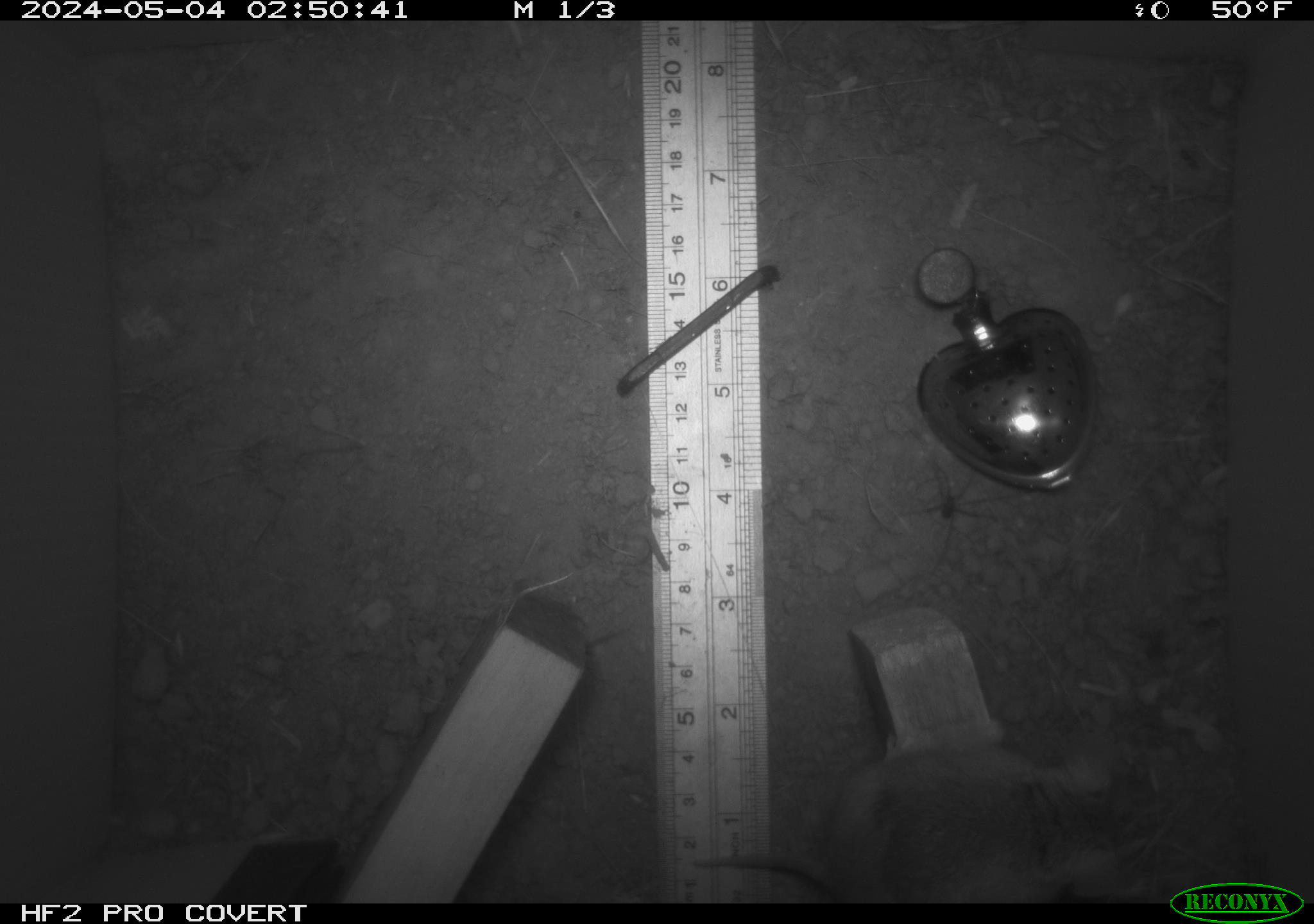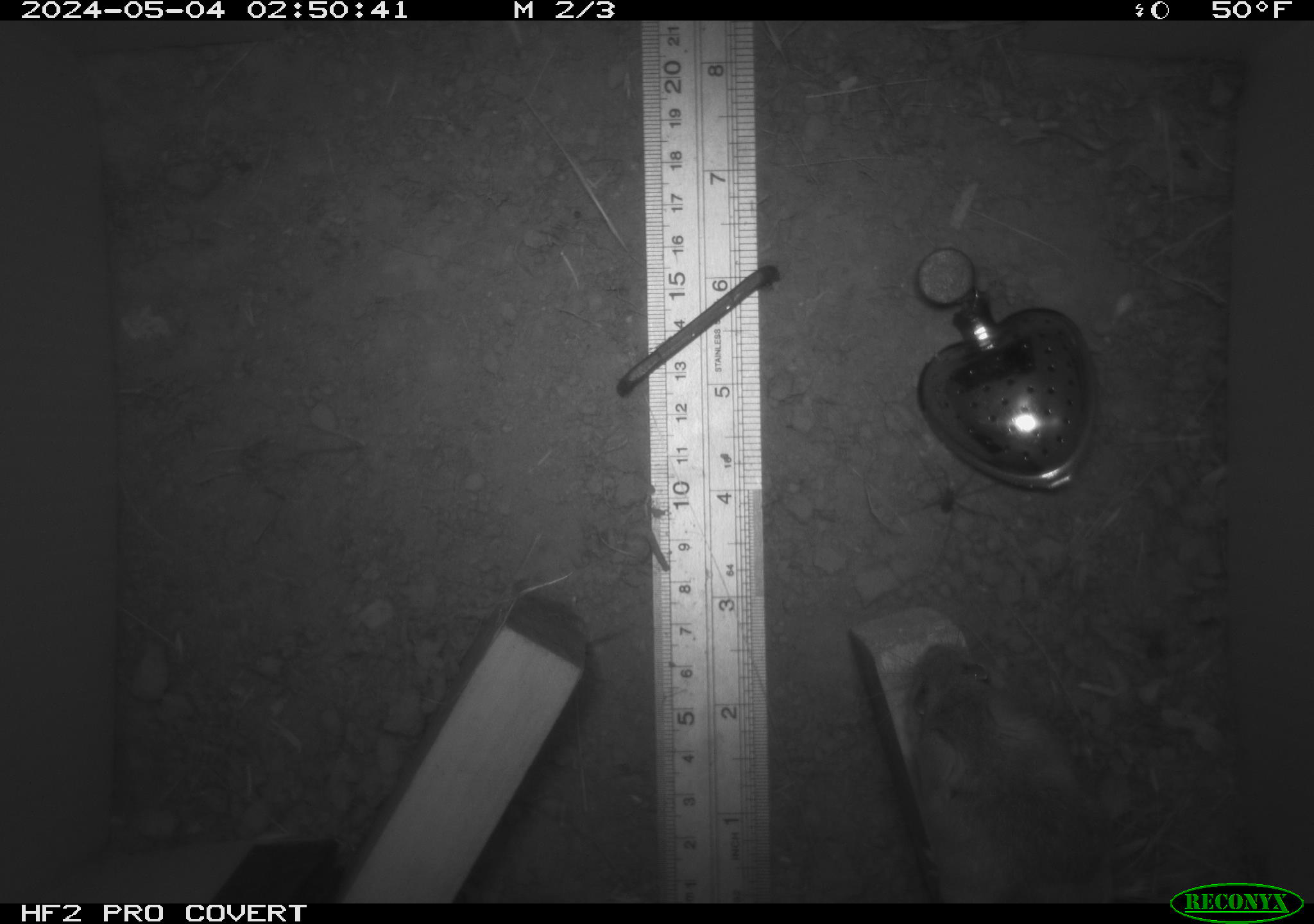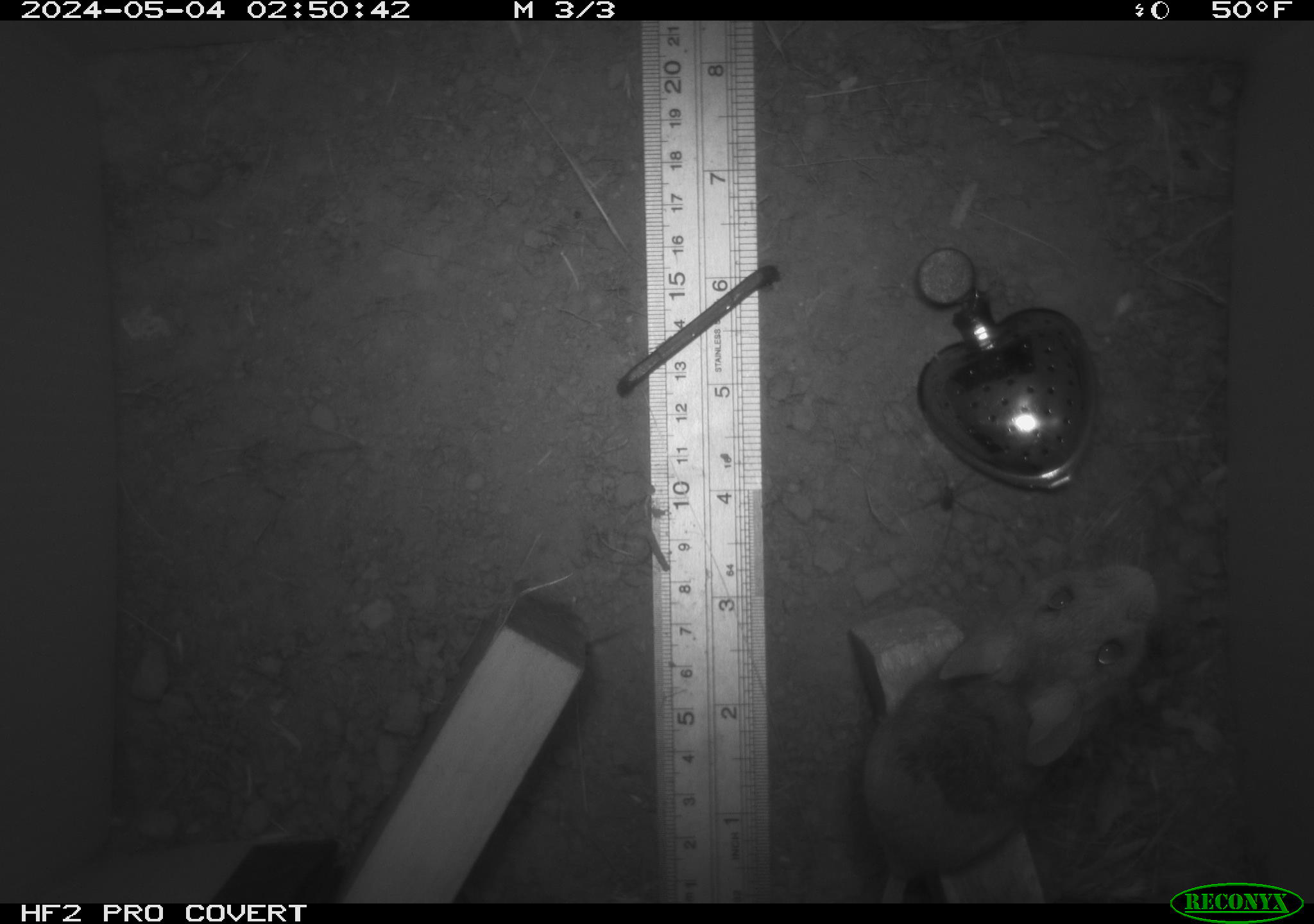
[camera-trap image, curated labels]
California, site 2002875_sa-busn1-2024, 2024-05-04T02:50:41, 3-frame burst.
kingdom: Animalia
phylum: Chordata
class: Mammalia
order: Rodentia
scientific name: Rodentia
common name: rodent